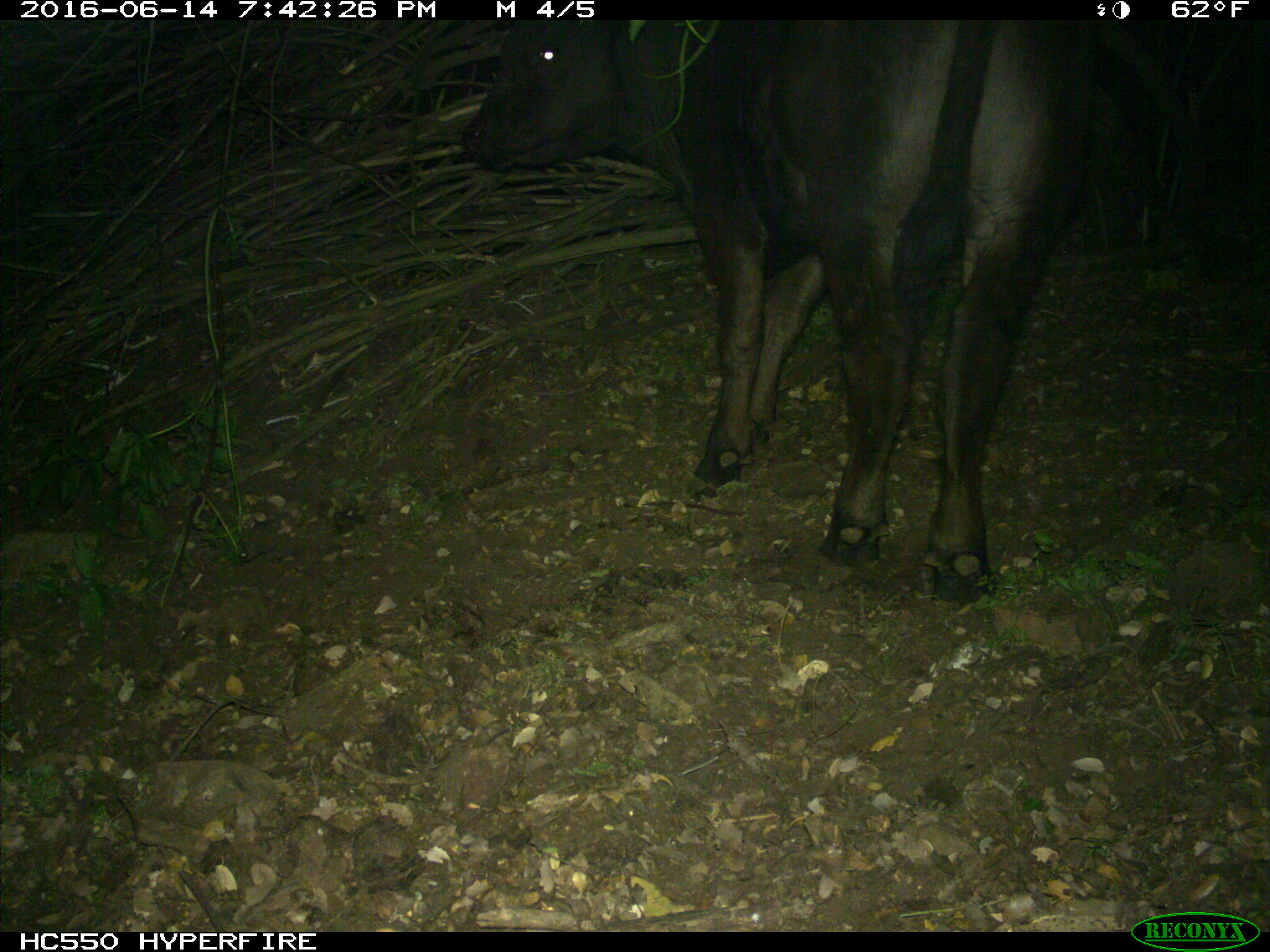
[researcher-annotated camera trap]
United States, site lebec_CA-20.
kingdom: Animalia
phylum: Chordata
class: Mammalia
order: Artiodactyla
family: Bovidae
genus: Bos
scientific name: Bos taurus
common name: domestic cow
Bos taurus (domestic cow).